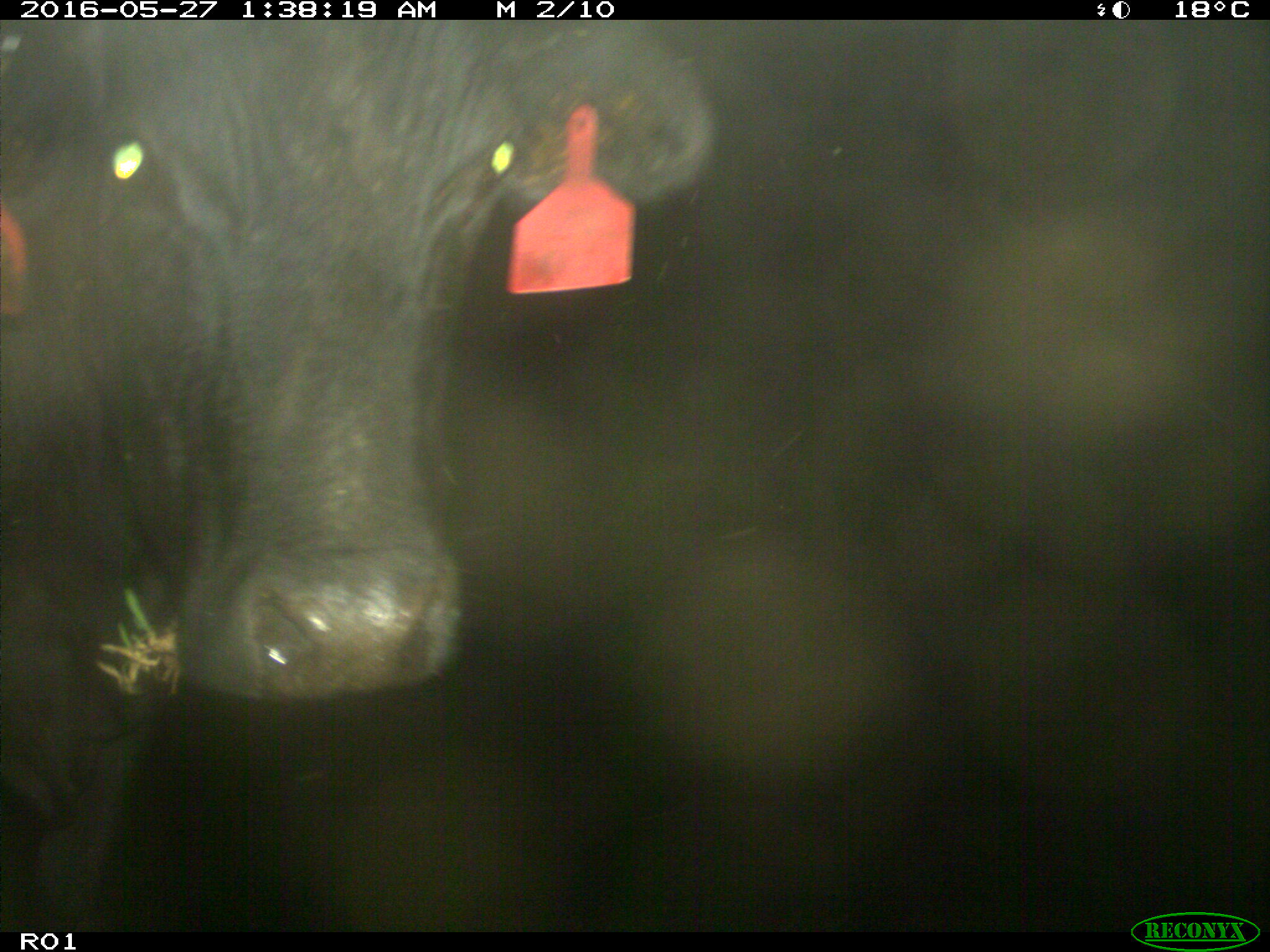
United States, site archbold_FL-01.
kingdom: Animalia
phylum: Chordata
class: Mammalia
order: Artiodactyla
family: Bovidae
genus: Bos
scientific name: Bos taurus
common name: domestic cow